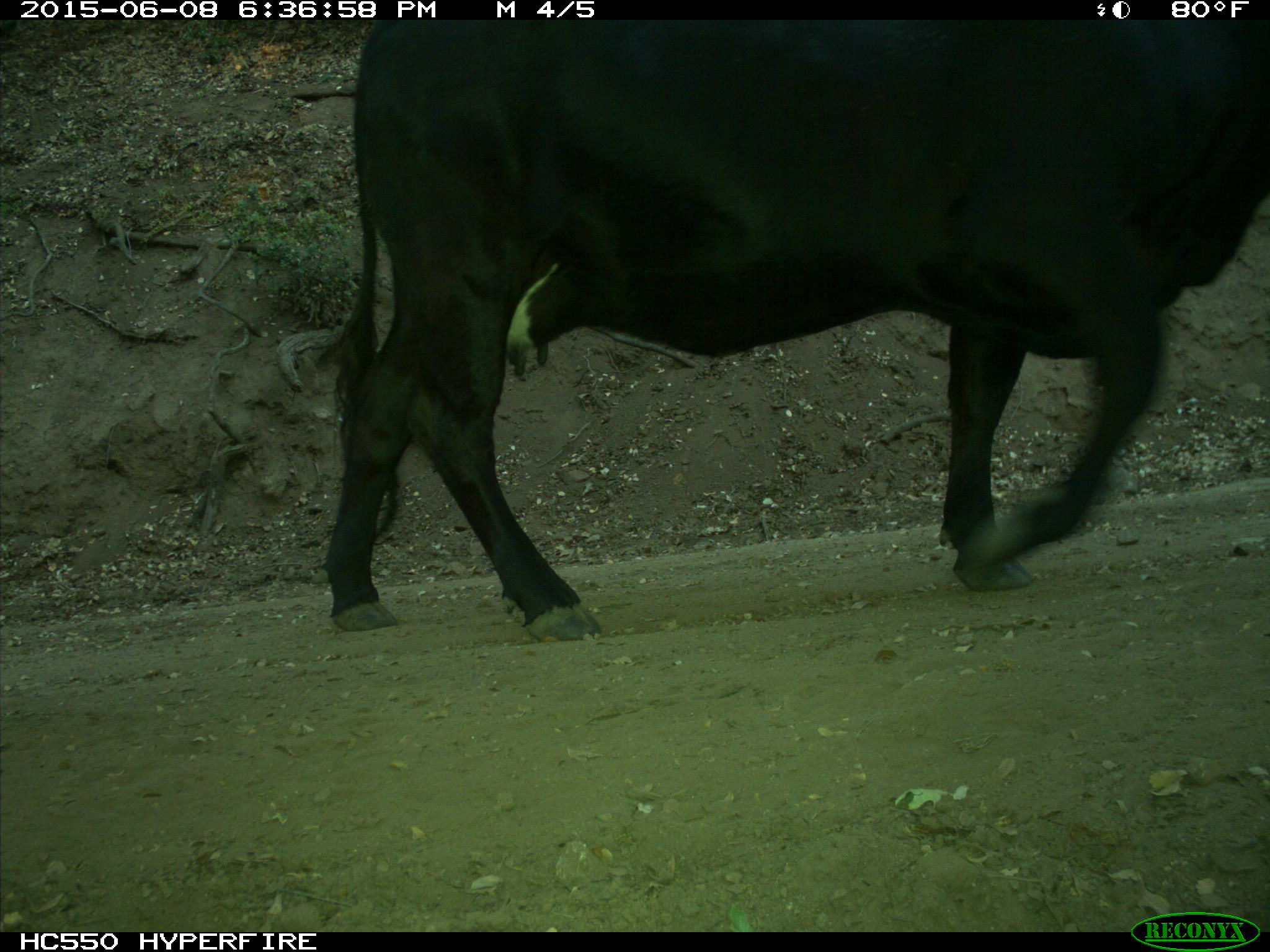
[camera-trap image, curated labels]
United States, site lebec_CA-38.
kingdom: Animalia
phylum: Chordata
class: Mammalia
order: Artiodactyla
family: Bovidae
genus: Bos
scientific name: Bos taurus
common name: domestic cow